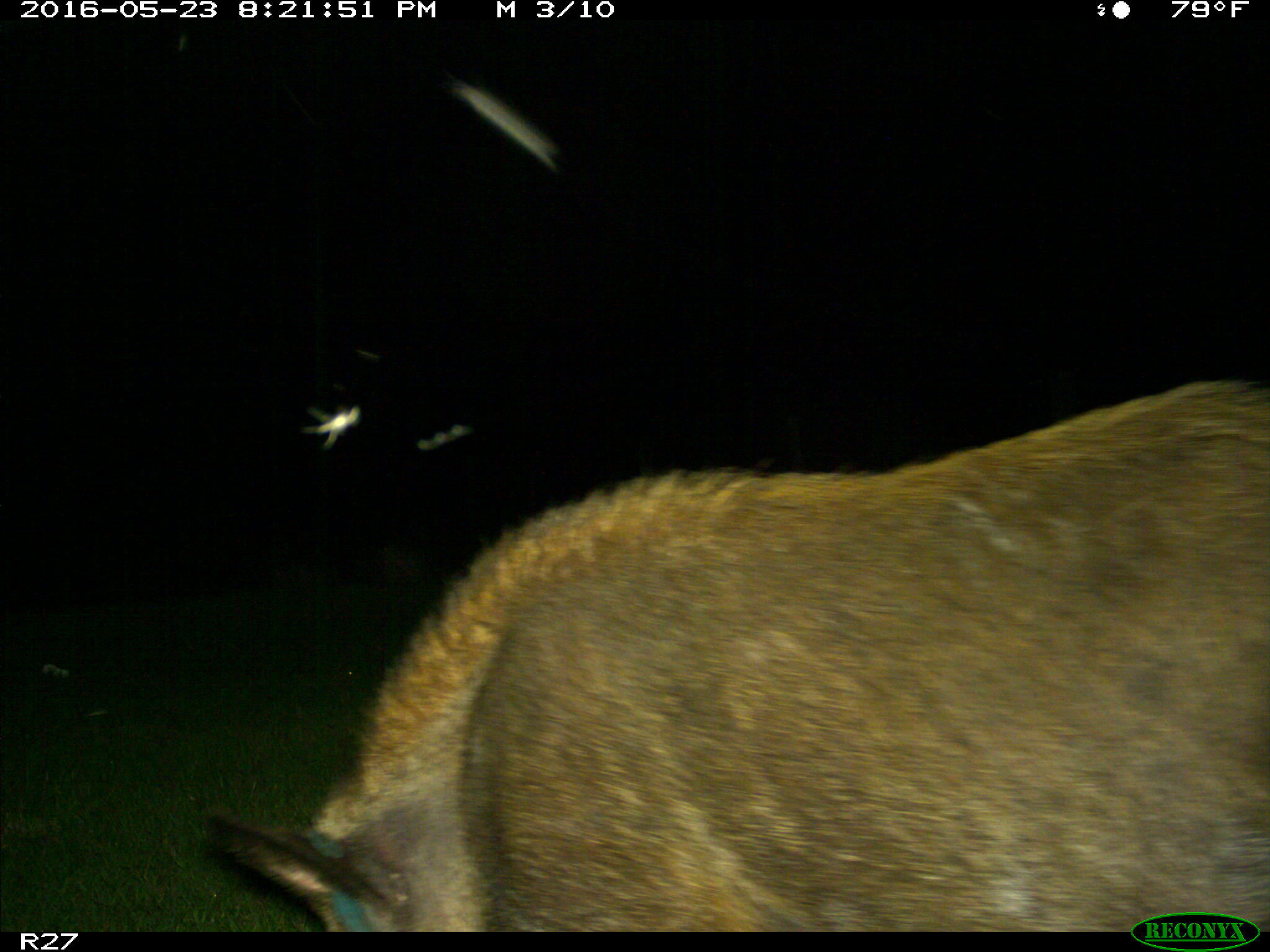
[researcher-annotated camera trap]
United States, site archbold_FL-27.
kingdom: Animalia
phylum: Chordata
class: Mammalia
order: Artiodactyla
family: Suidae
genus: Sus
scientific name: Sus scrofa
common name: wild boar